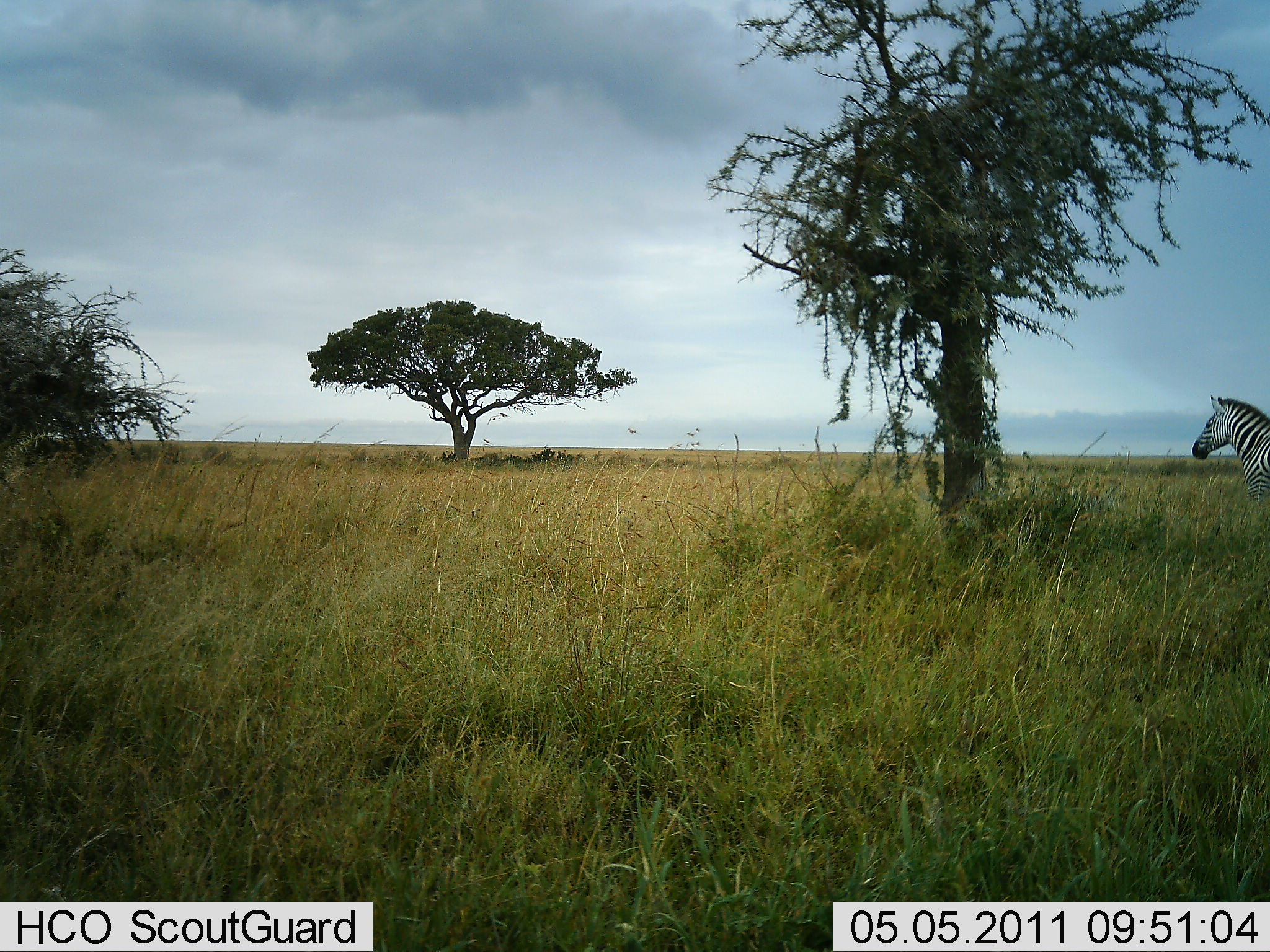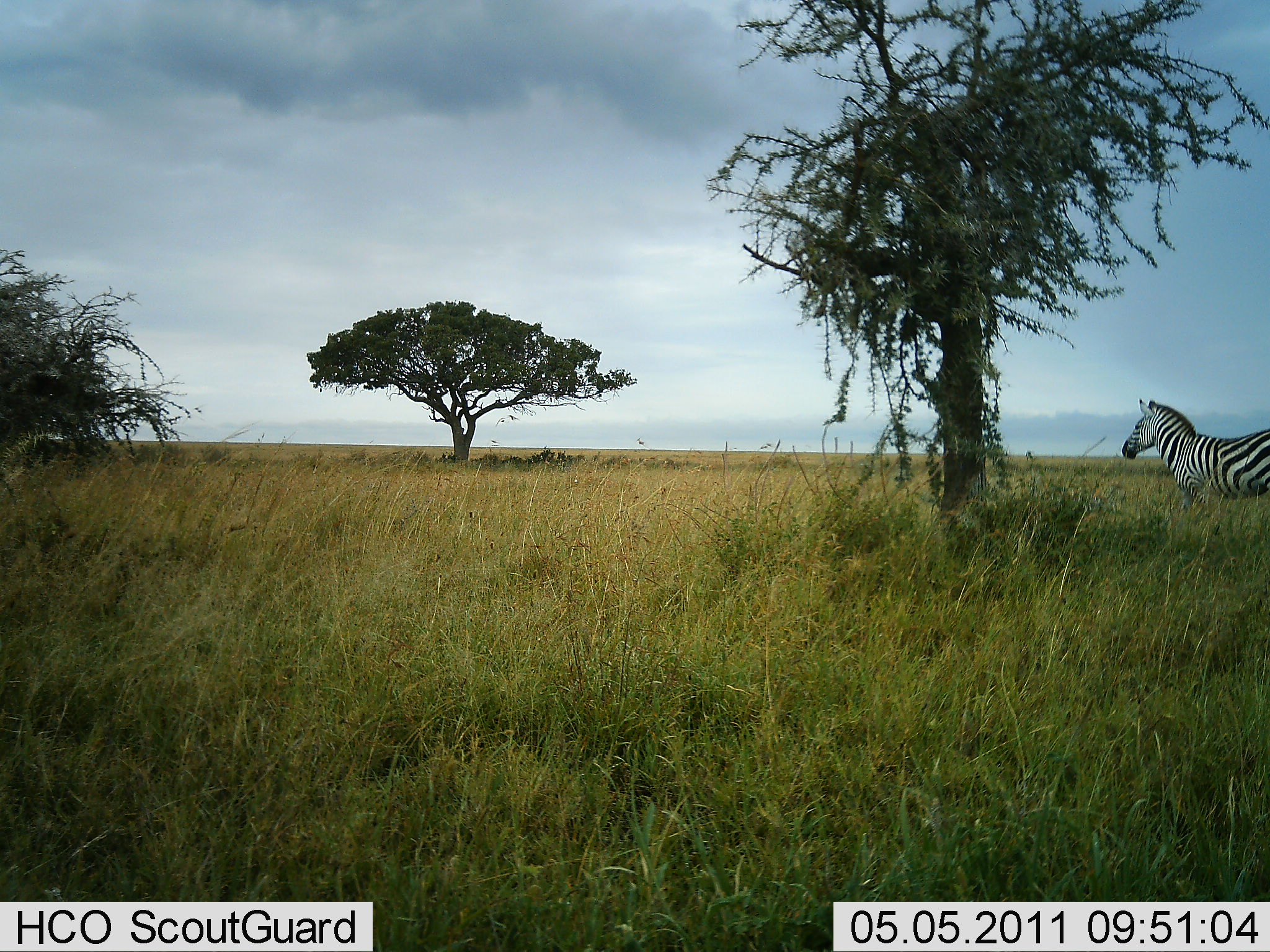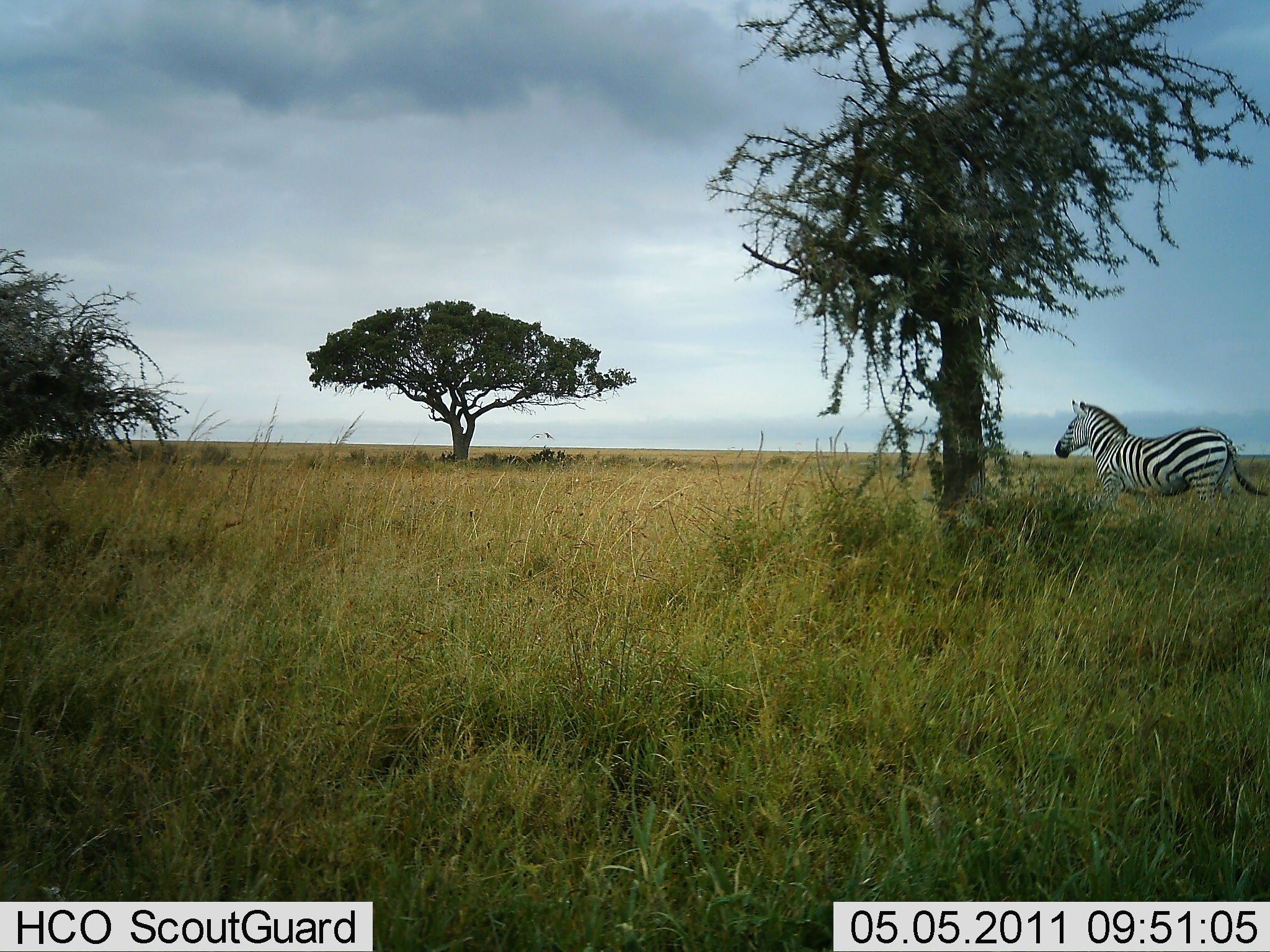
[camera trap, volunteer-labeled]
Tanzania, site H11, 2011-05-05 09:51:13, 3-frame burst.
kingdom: Animalia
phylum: Chordata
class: Mammalia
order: Perissodactyla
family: Equidae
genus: Equus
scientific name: Equus quagga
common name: plains zebra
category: zebra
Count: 1.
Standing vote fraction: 18%.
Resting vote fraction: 0%.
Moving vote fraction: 82%.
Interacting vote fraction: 0%.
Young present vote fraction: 0%.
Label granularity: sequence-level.